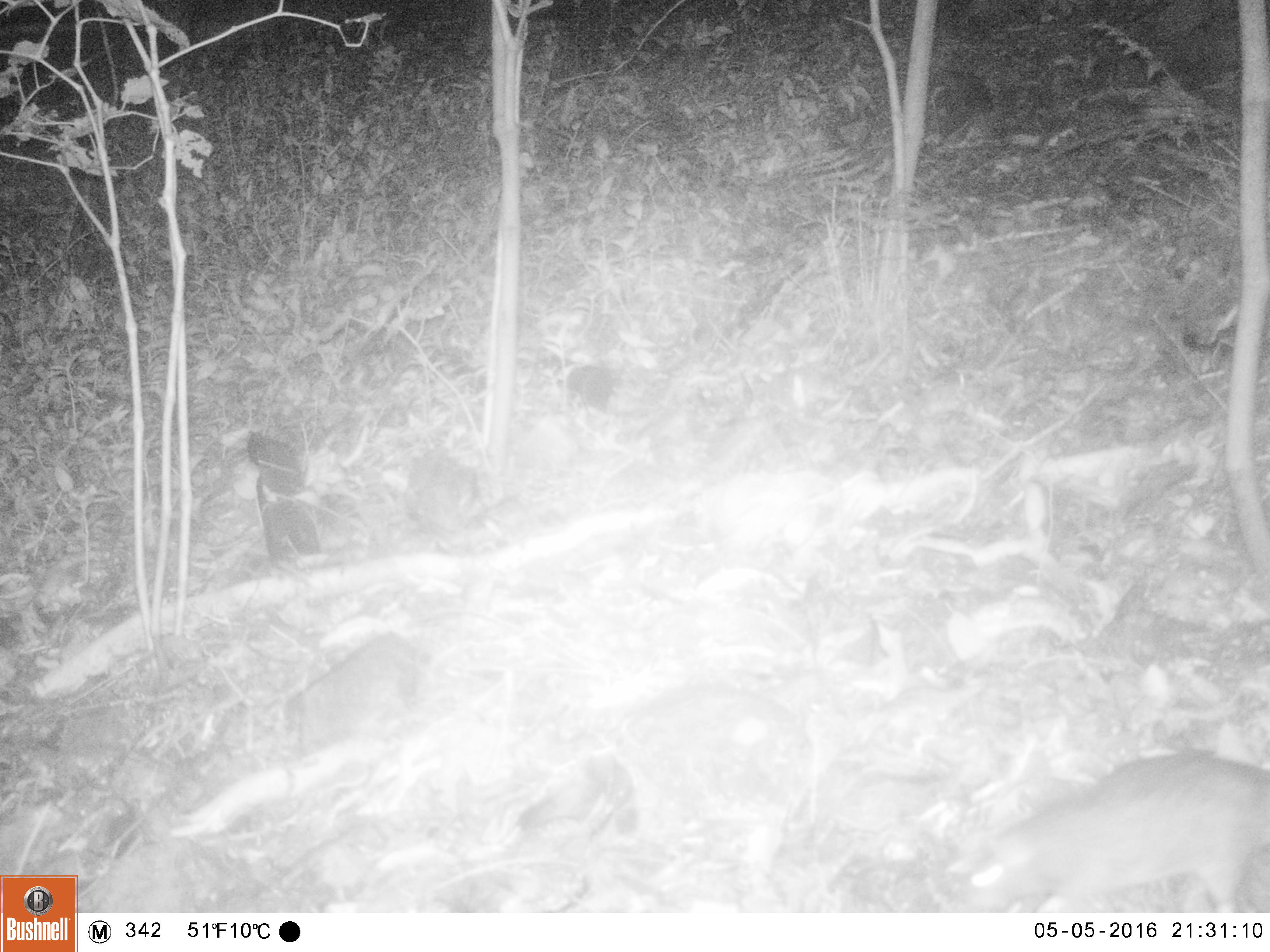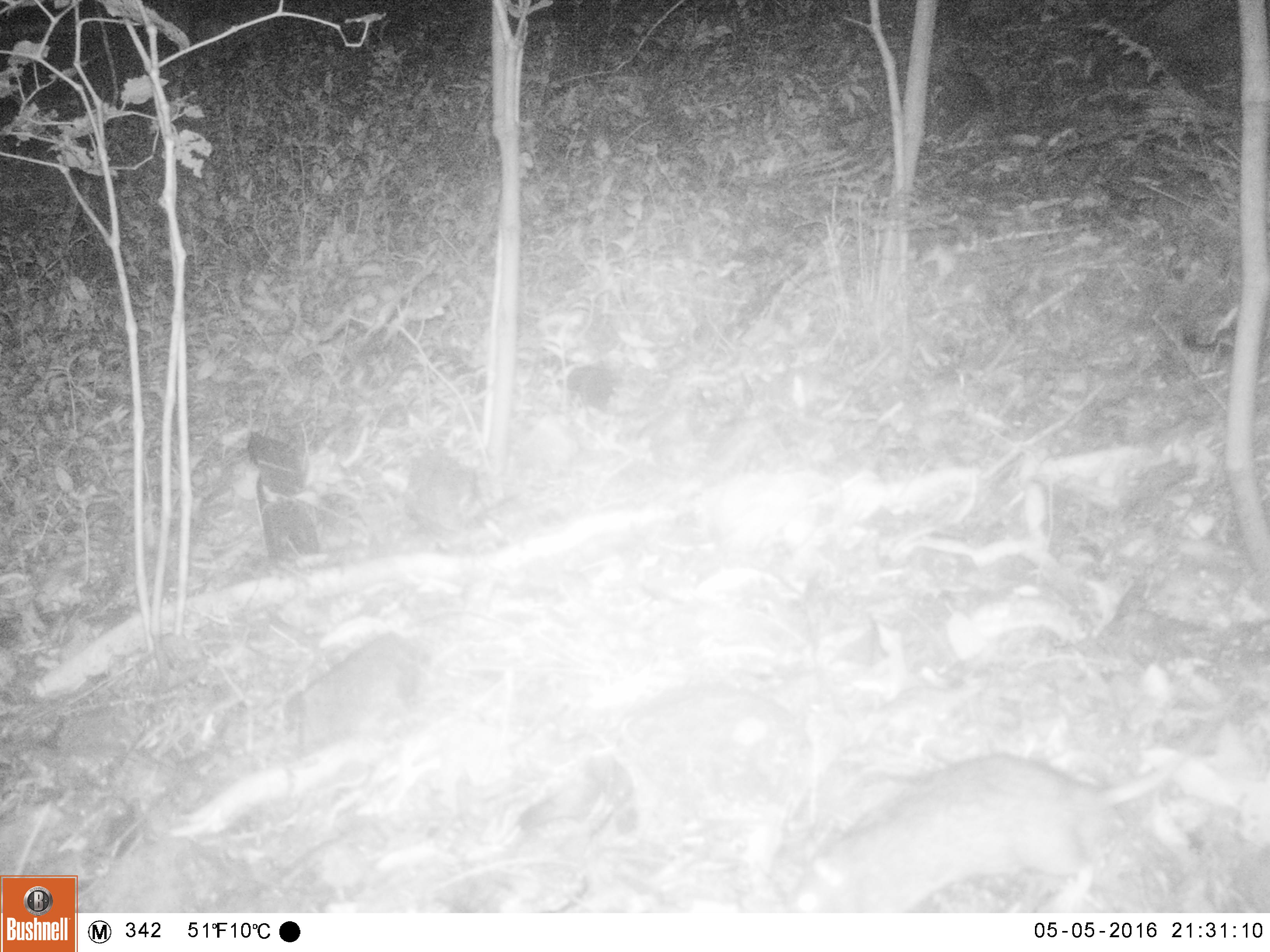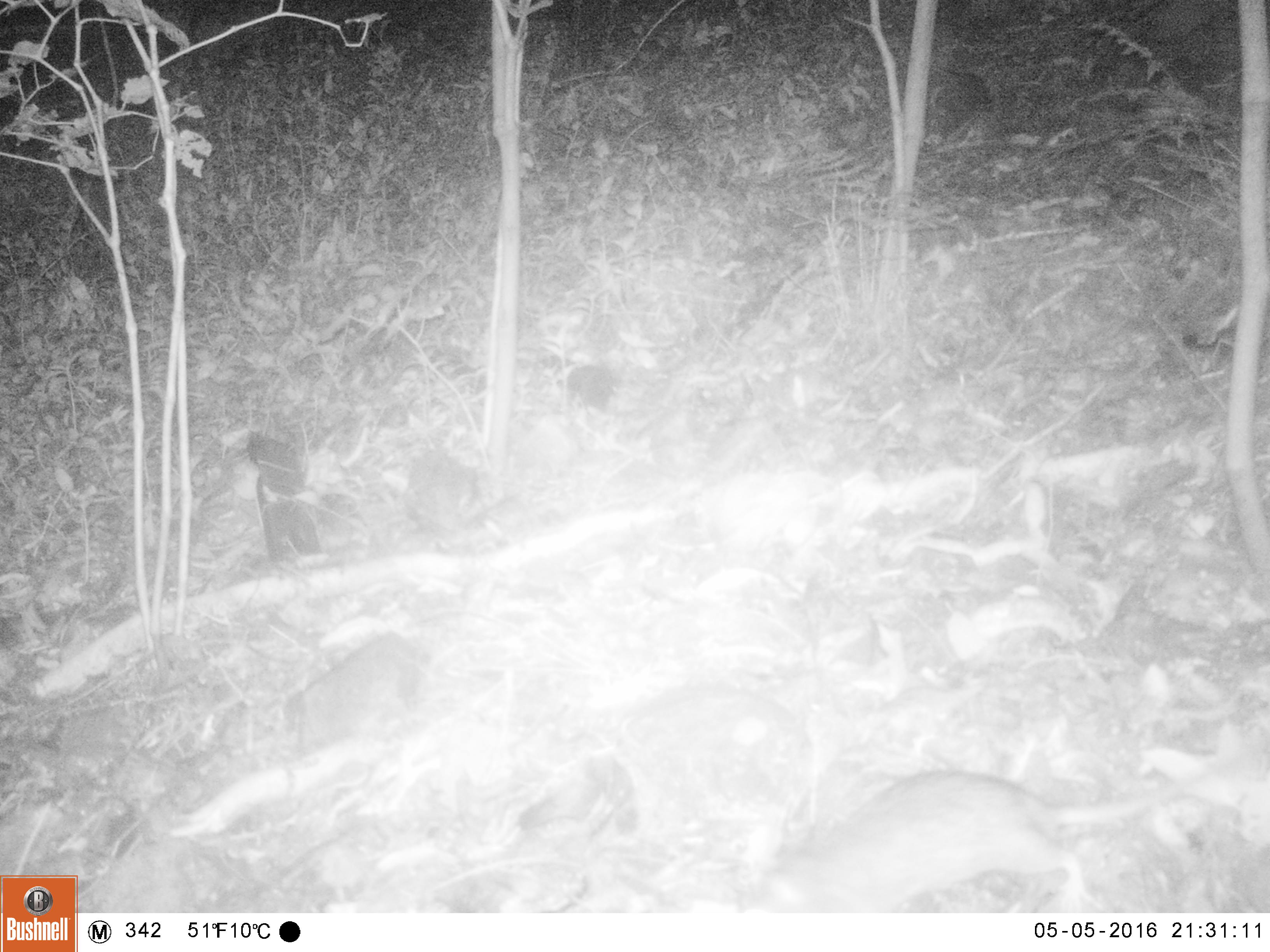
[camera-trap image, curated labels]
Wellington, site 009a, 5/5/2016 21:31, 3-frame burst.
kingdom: Animalia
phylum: Chordata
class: Mammalia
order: Rodentia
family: Muridae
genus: Rattus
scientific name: Rattus rattus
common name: ship rat